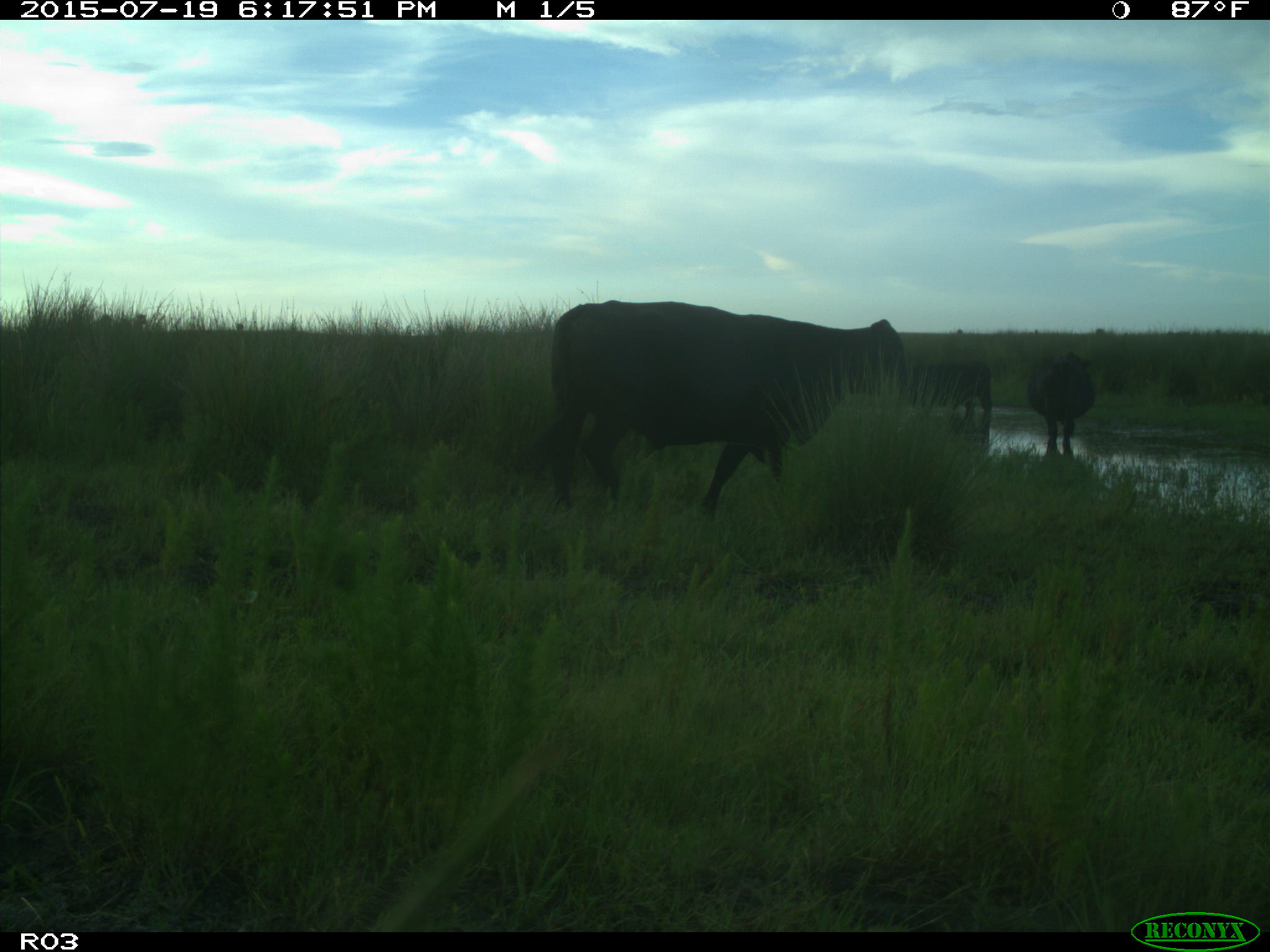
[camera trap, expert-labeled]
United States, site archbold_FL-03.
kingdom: Animalia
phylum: Chordata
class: Mammalia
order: Artiodactyla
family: Bovidae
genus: Bos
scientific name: Bos taurus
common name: domestic cow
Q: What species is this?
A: Bos taurus (domestic cow).